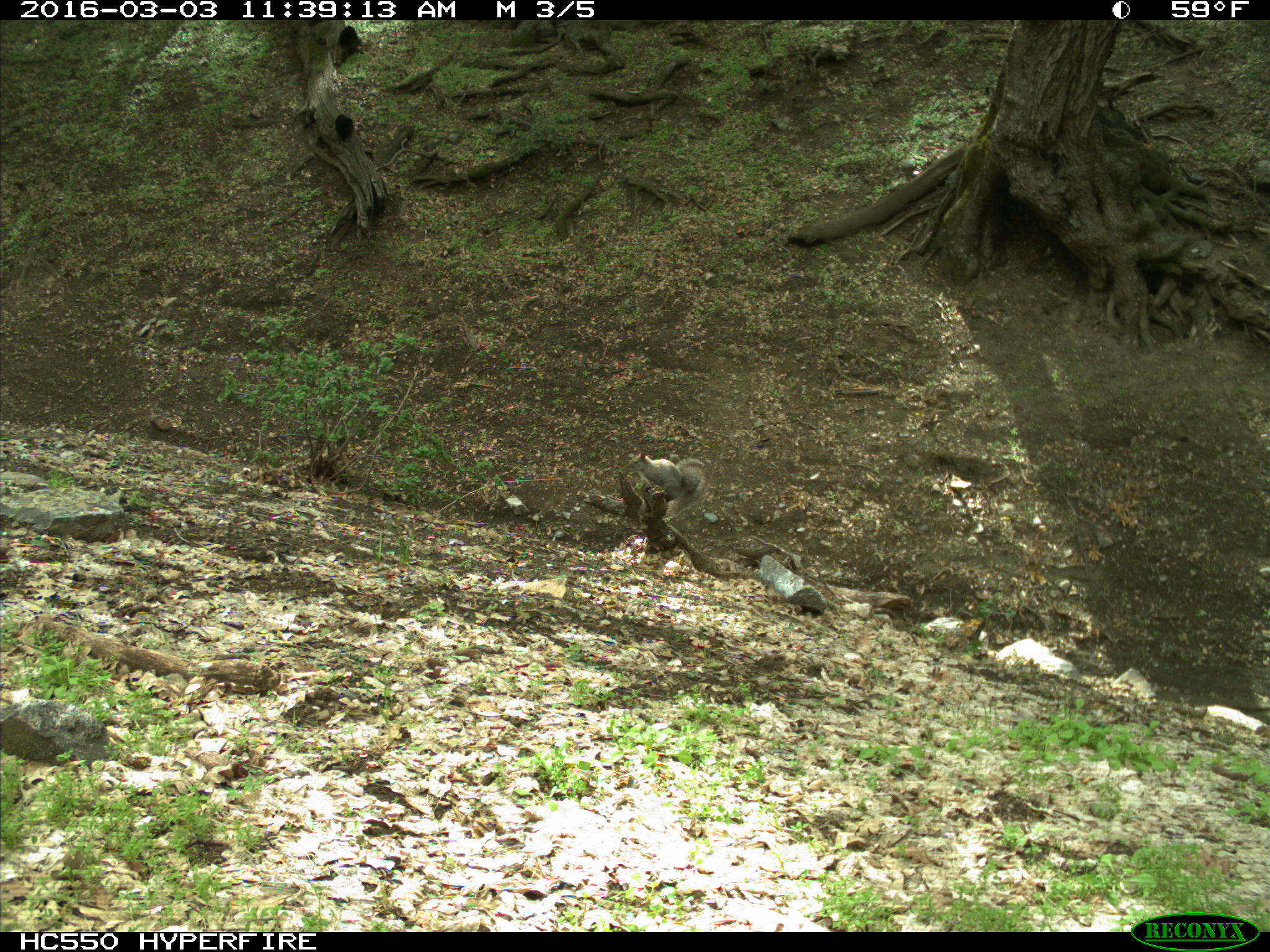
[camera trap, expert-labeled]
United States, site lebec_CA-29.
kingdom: Animalia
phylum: Chordata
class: Mammalia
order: Rodentia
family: Sciuridae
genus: Sciurus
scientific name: Sciurus carolinensis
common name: eastern gray squirrel